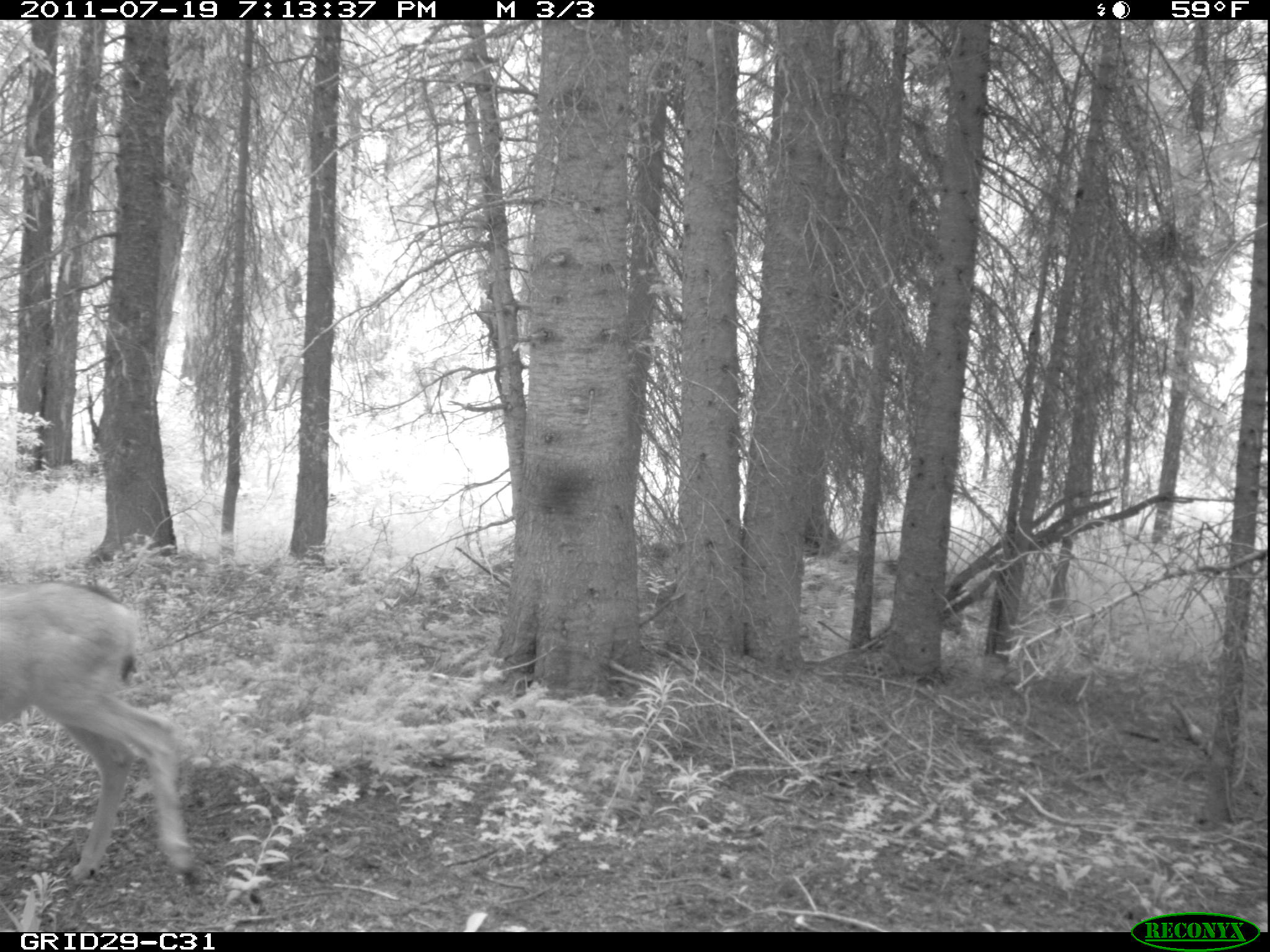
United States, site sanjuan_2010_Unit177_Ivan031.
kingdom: Animalia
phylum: Chordata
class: Mammalia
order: Artiodactyla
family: Cervidae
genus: Odocoileus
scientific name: Odocoileus hemionus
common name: mule deer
Odocoileus hemionus (mule deer).